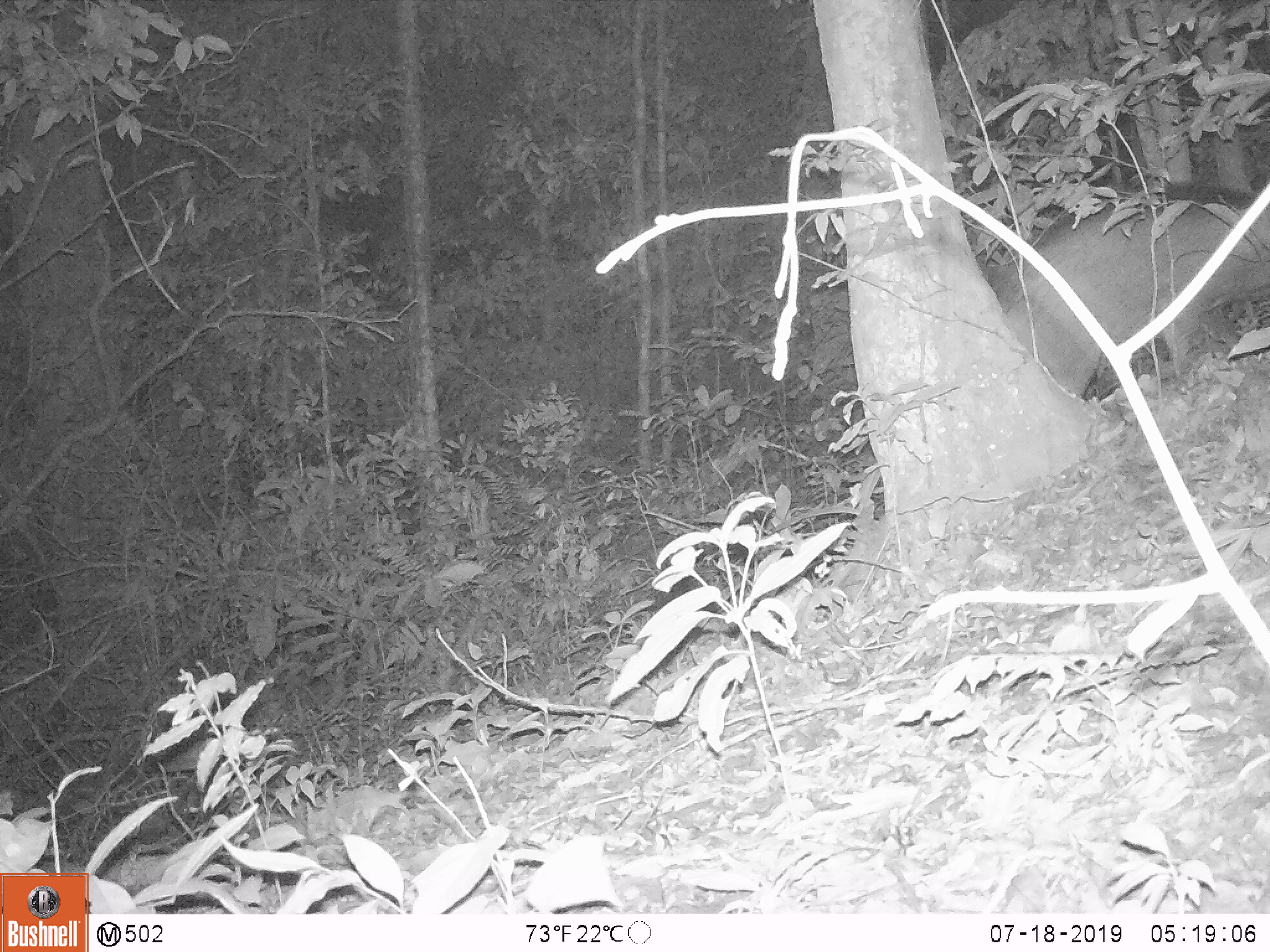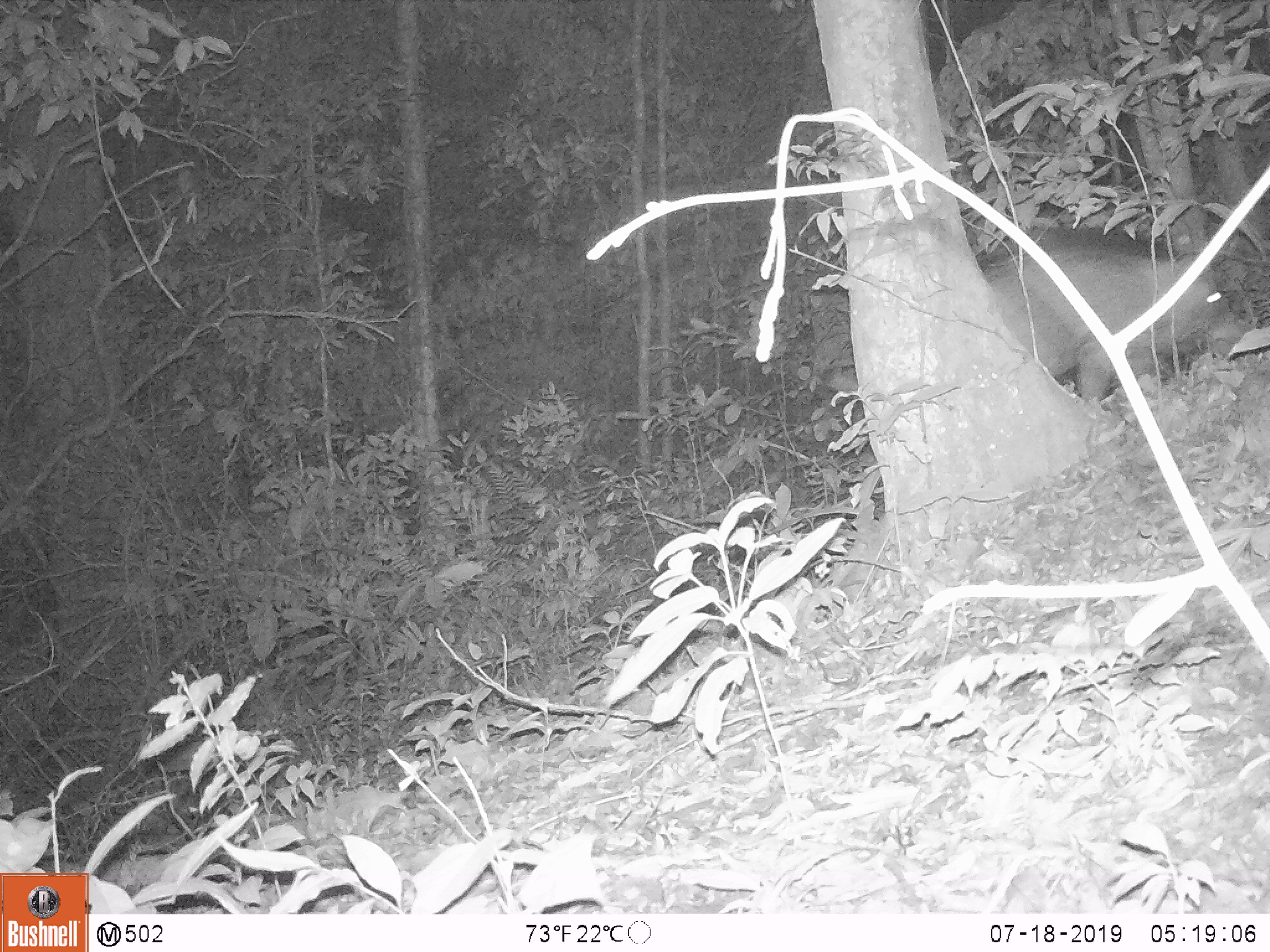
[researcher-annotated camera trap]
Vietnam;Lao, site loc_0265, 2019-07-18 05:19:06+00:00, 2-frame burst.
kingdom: Animalia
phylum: Chordata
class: Mammalia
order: Artiodactyla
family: Suidae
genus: Sus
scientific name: Sus scrofa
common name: eurasian wild pig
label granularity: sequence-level